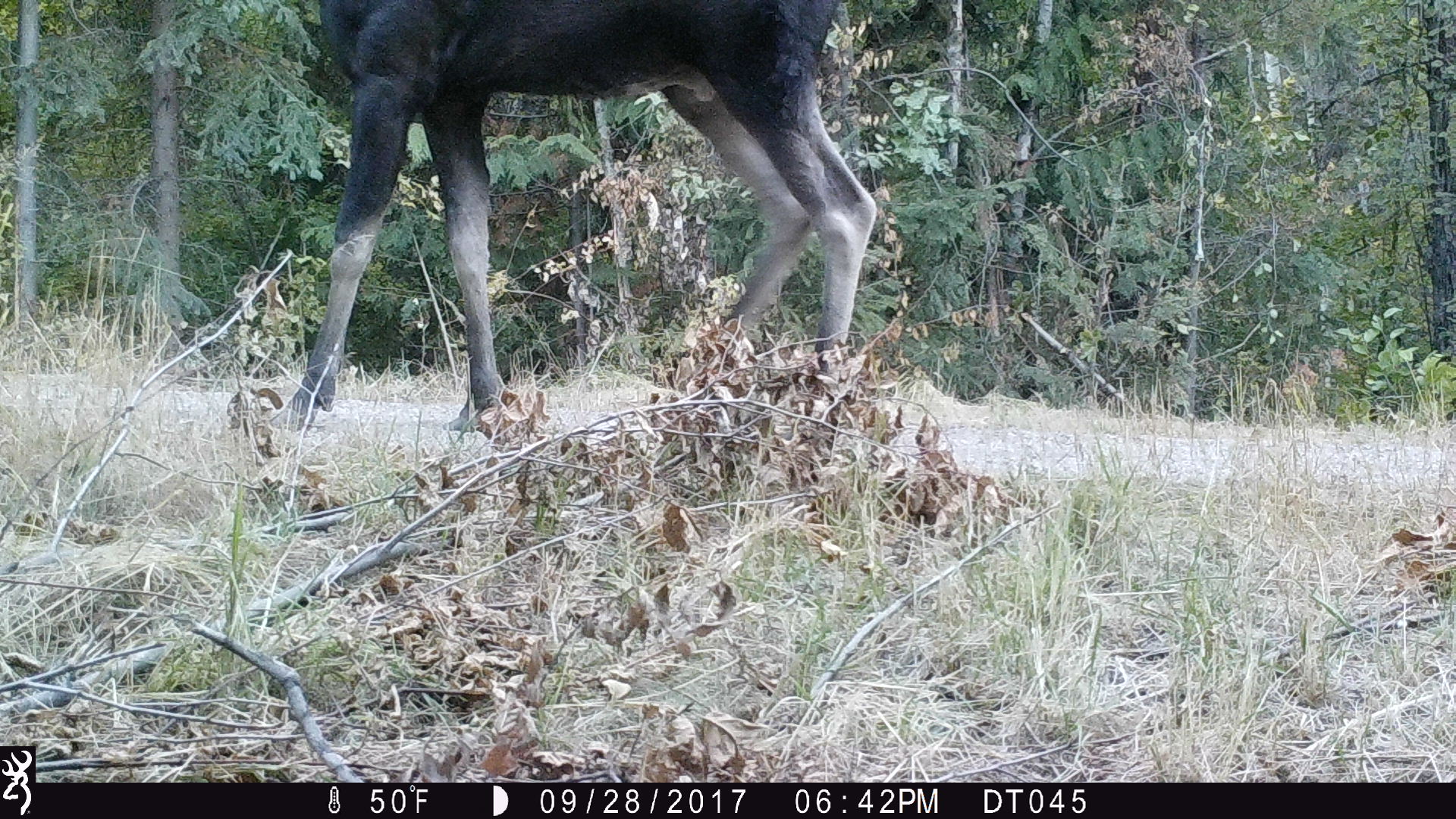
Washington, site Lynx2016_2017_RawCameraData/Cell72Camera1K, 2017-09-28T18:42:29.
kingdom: Animalia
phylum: Chordata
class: Mammalia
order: Artiodactyla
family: Cervidae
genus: Alces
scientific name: Alces alces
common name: moose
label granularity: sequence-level